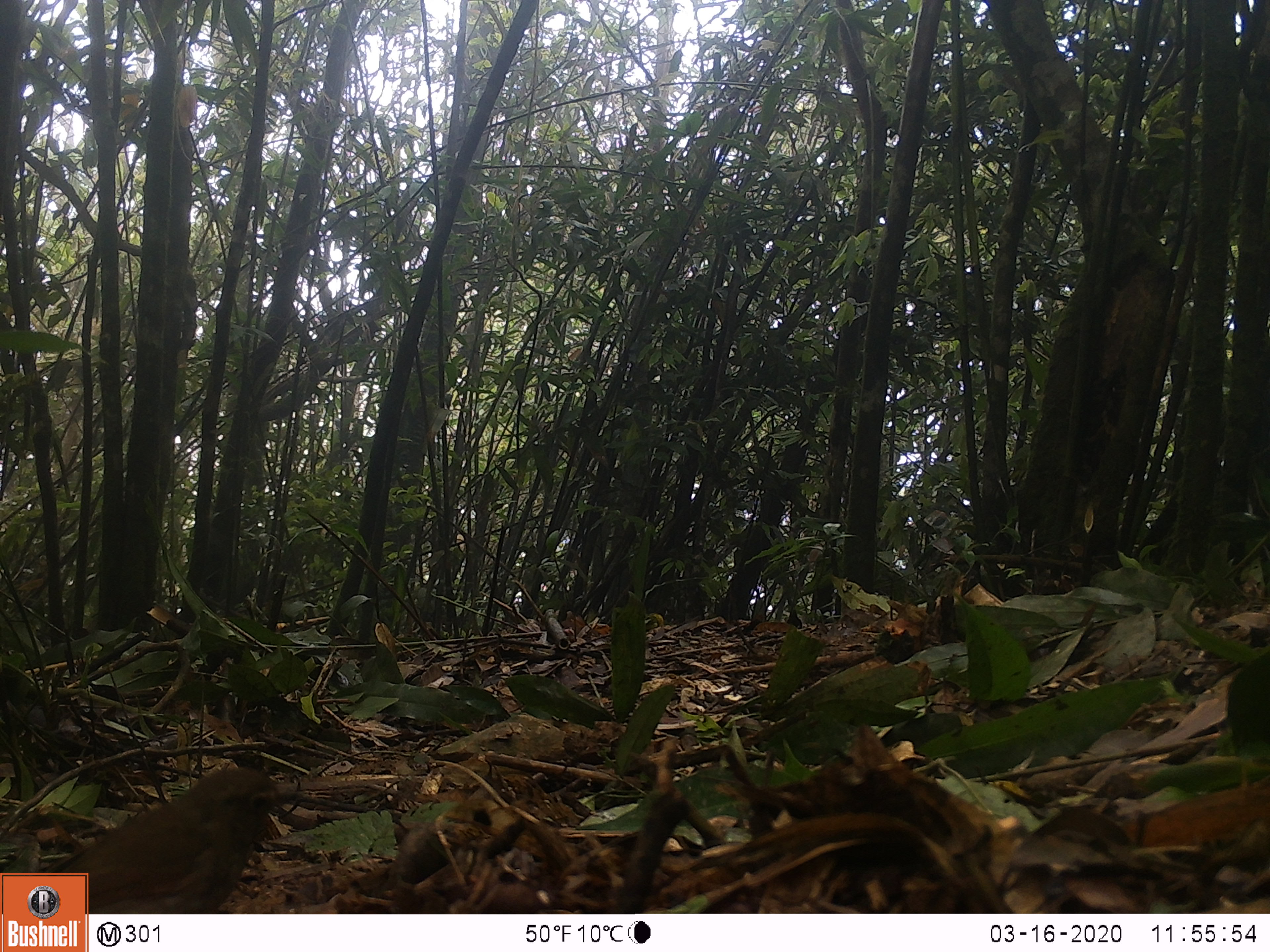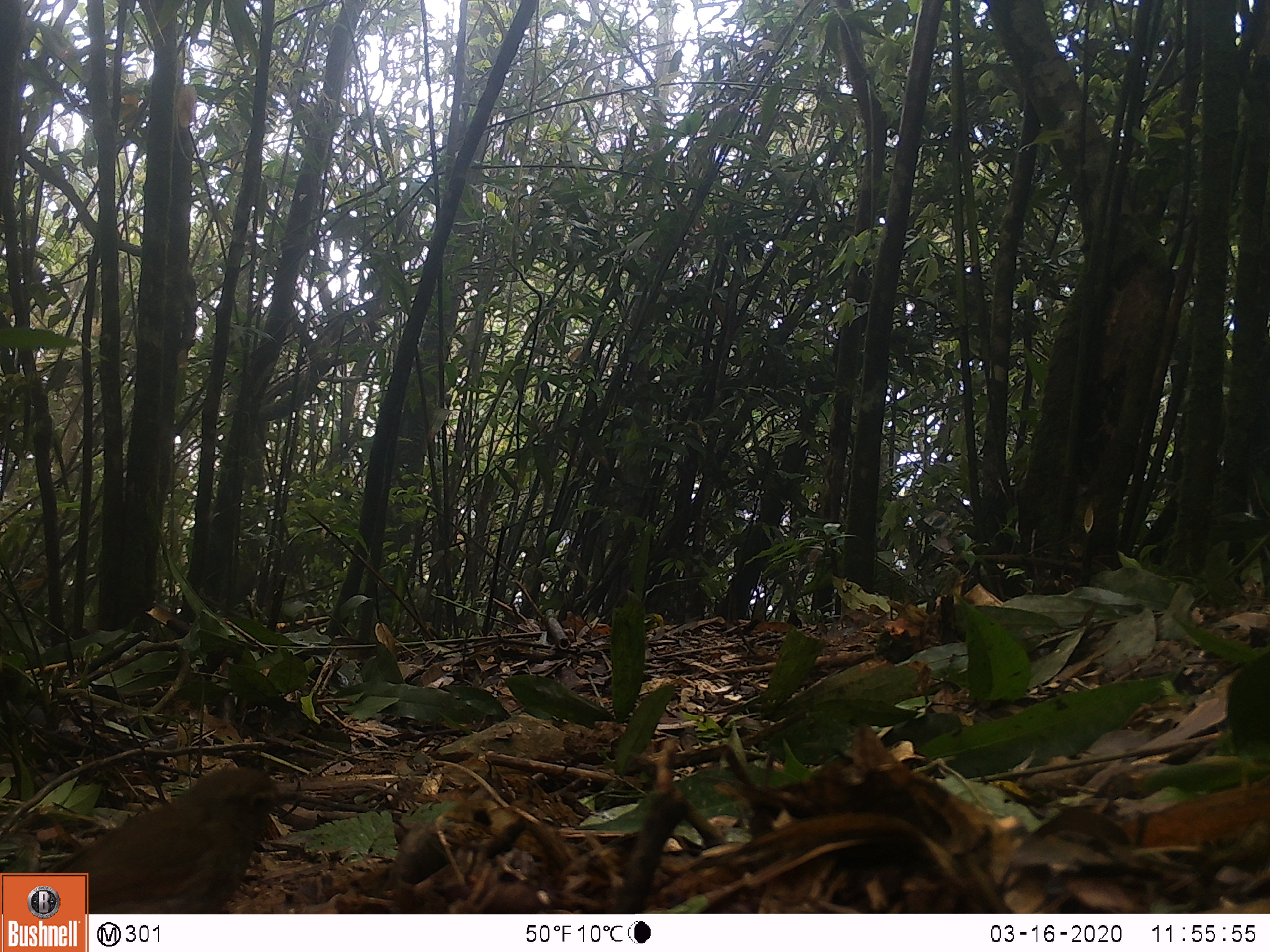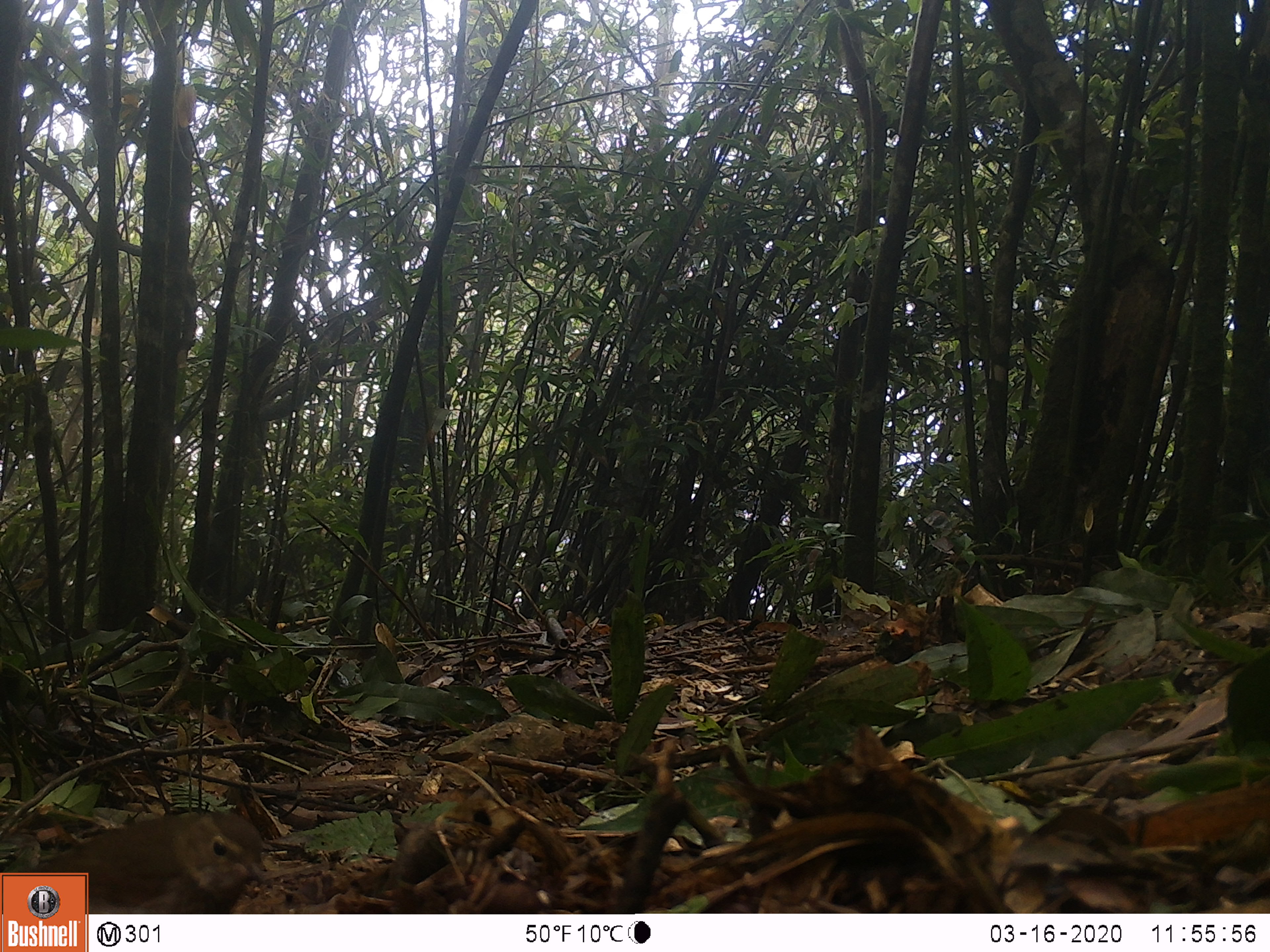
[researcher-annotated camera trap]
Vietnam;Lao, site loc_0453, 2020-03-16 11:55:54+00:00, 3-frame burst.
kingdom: Animalia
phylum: Chordata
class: Aves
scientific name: Aves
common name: bird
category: unidentified bird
Unidentified bird (bird) (Aves). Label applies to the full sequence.